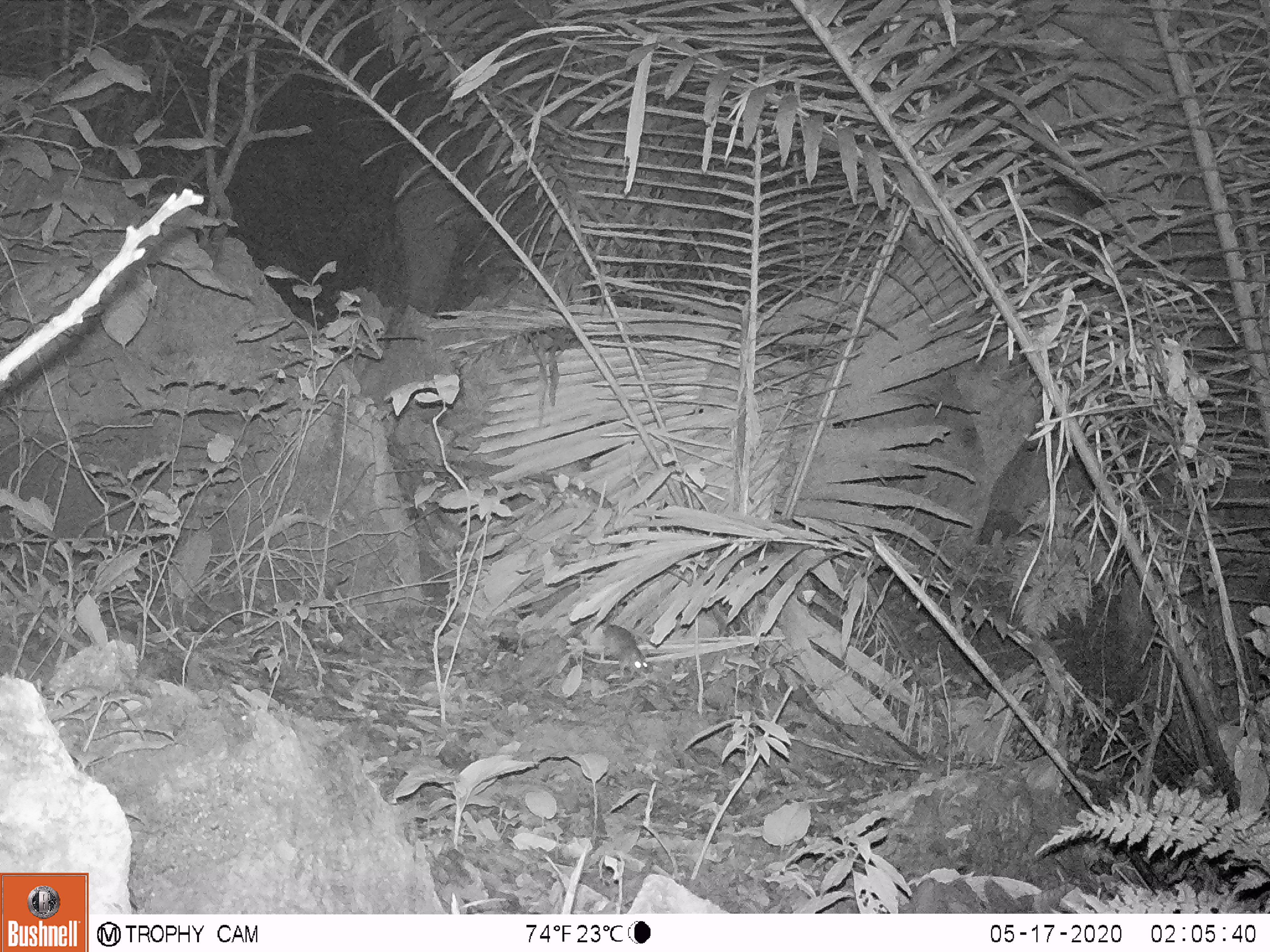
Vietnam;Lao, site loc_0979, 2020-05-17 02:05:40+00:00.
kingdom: Animalia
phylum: Chordata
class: Mammalia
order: Rodentia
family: Muridae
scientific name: Muridae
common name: old-world mice and rats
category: unidentified murid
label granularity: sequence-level